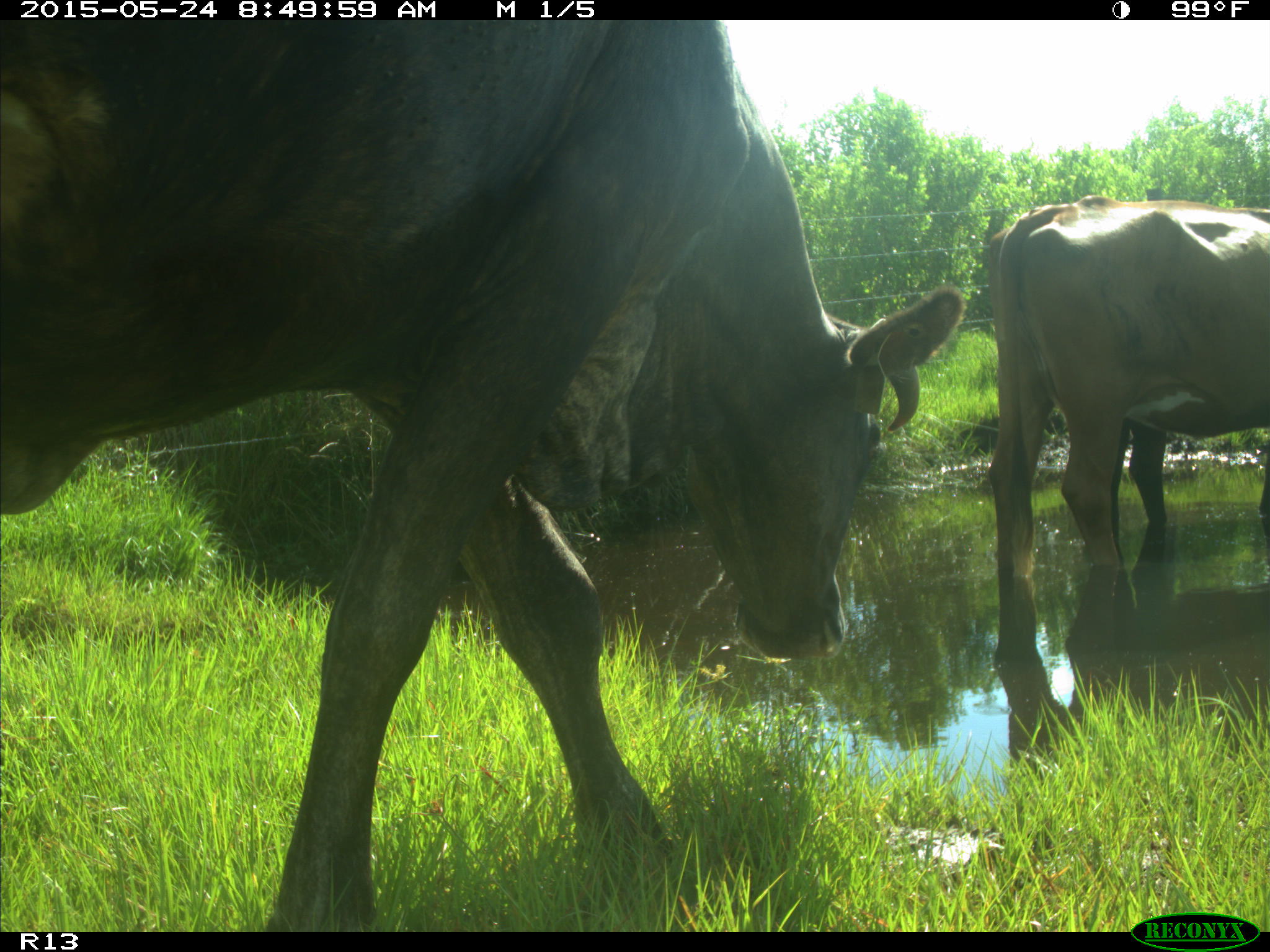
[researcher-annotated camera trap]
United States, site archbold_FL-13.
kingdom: Animalia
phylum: Chordata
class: Mammalia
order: Artiodactyla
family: Bovidae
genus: Bos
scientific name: Bos taurus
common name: domestic cow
Bos taurus (domestic cow).